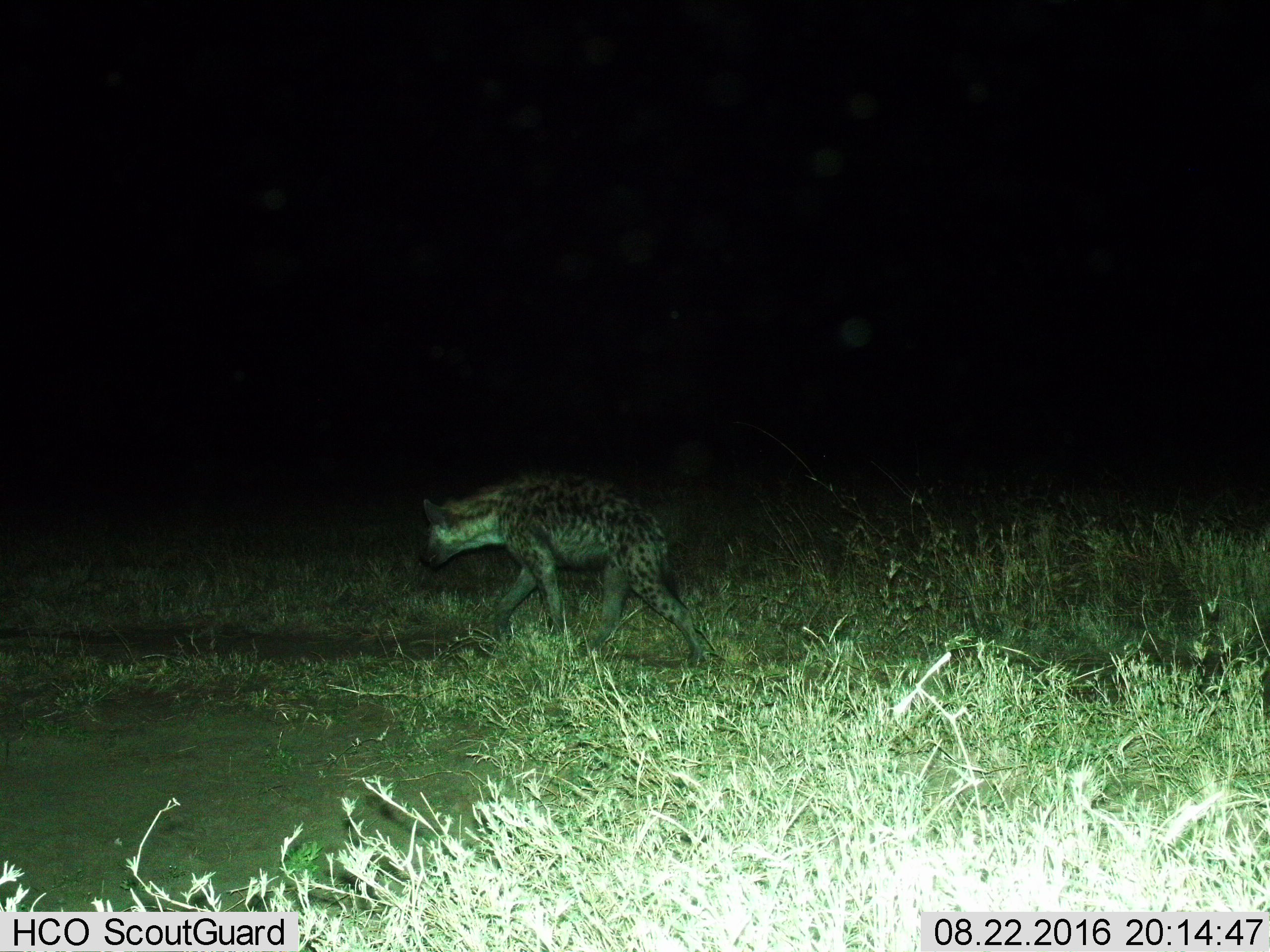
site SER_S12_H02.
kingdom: Animalia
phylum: Chordata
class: Mammalia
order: Carnivora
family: Hyaenidae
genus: Crocuta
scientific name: Crocuta crocuta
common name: spotted hyena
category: hyenaspotted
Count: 1.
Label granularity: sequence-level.